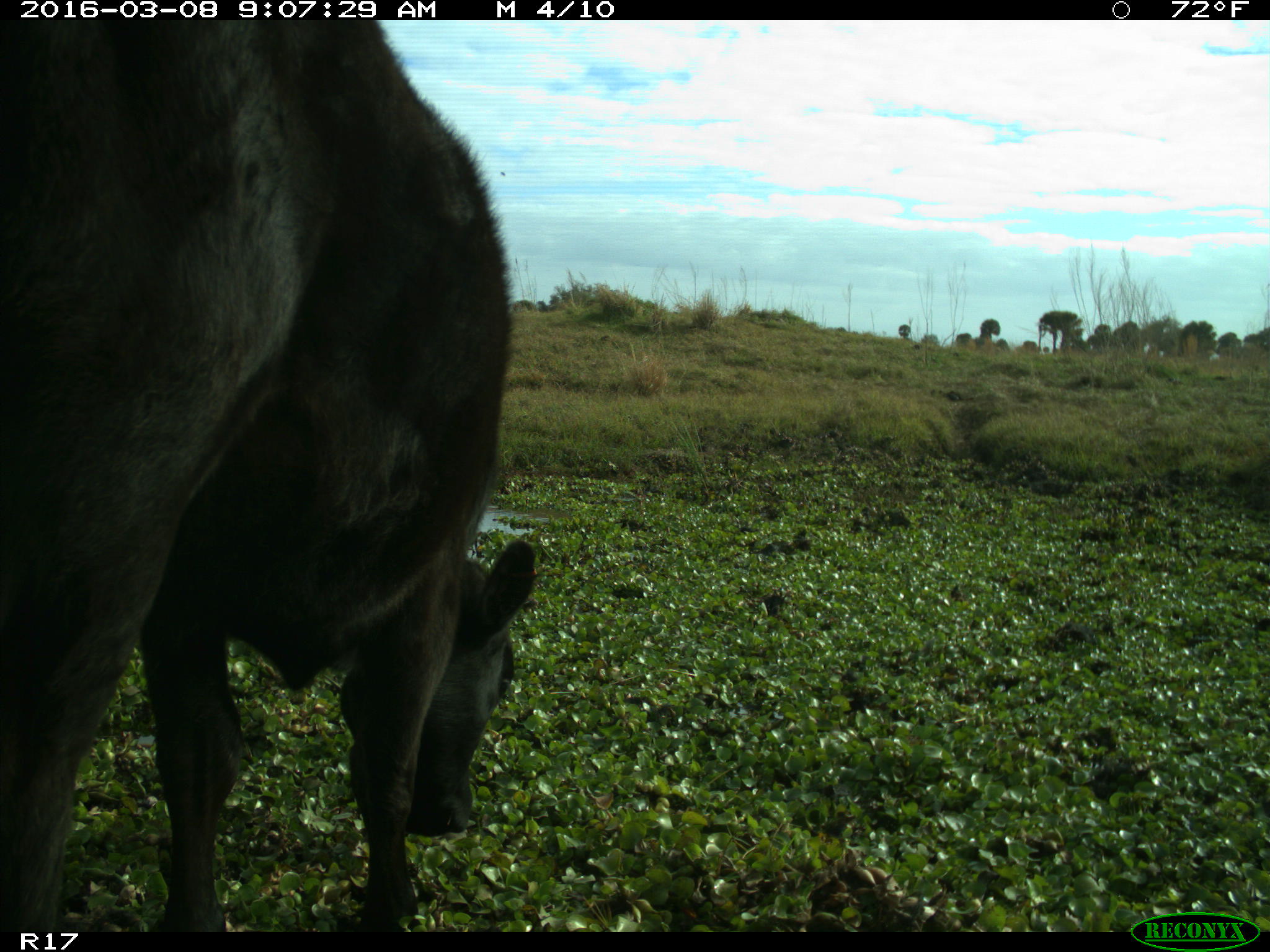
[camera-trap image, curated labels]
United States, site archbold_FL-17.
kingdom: Animalia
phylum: Chordata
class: Mammalia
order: Artiodactyla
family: Bovidae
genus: Bos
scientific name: Bos taurus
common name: domestic cow